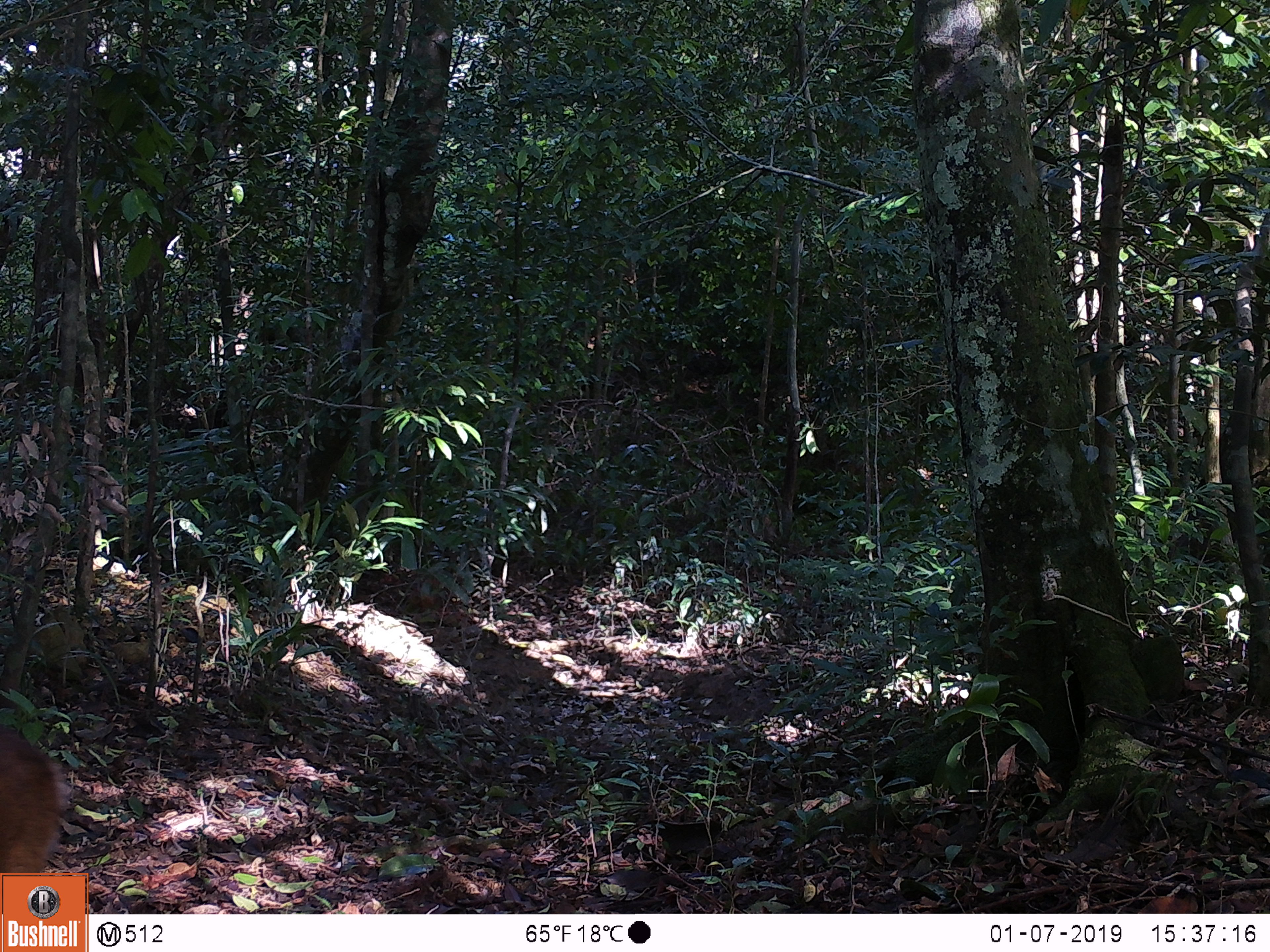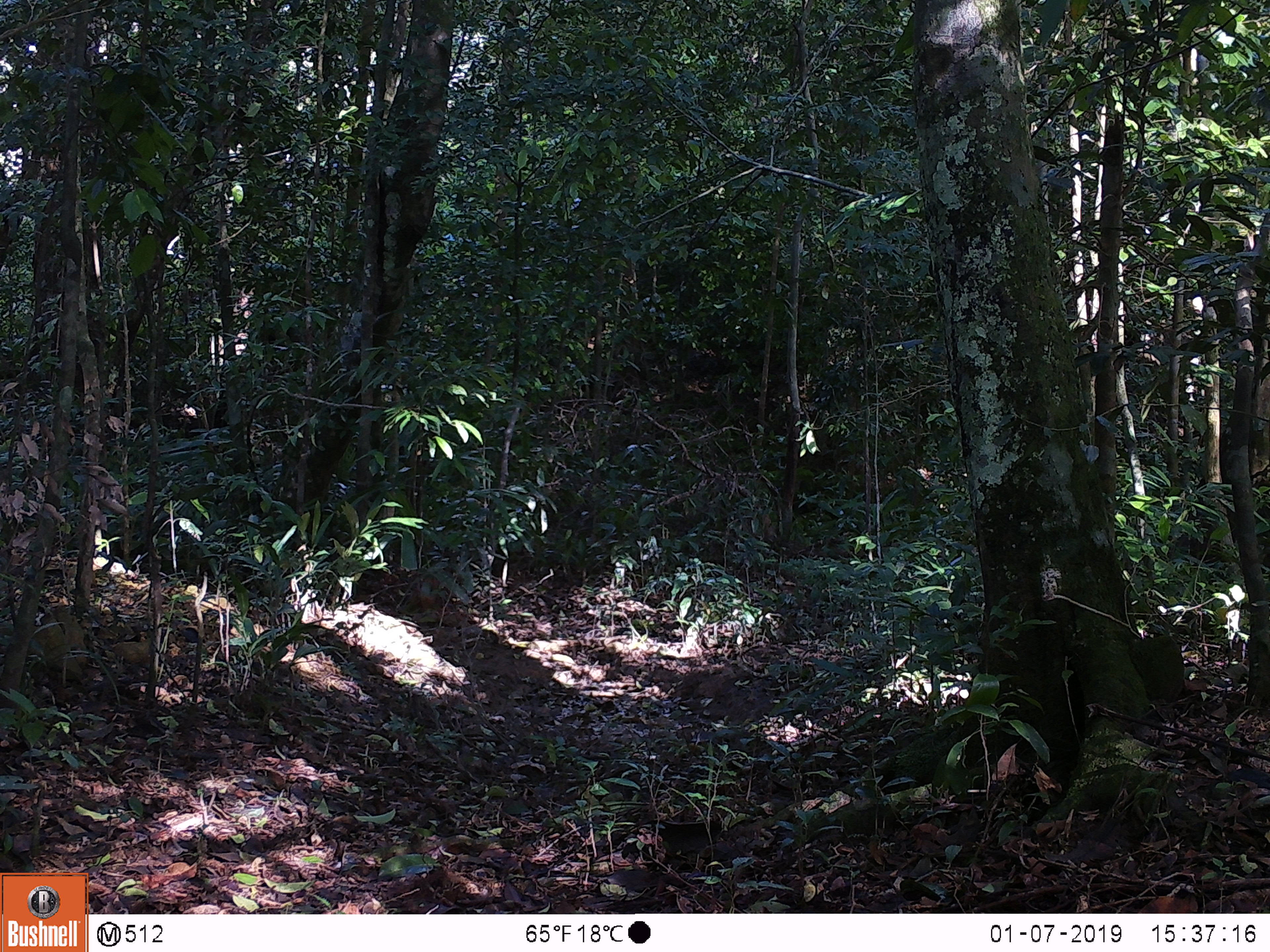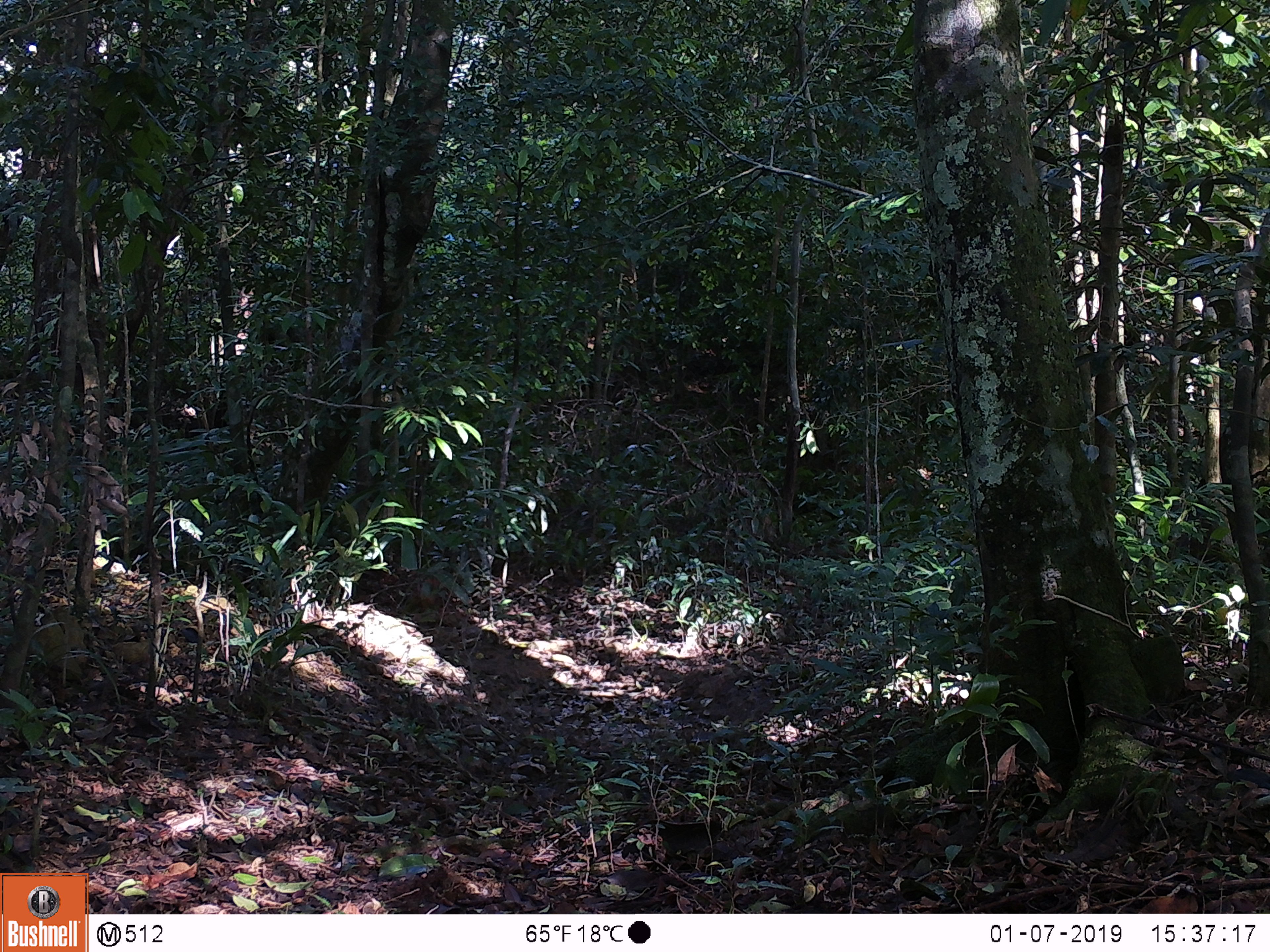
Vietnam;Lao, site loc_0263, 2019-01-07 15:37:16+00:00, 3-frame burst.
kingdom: Animalia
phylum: Chordata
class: Mammalia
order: Artiodactyla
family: Cervidae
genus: Muntiacus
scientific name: Muntiacus vuquangensis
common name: large-antlered muntjac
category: large antlered muntjac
Large antlered muntjac (large-antlered muntjac) (Muntiacus vuquangensis). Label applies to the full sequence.